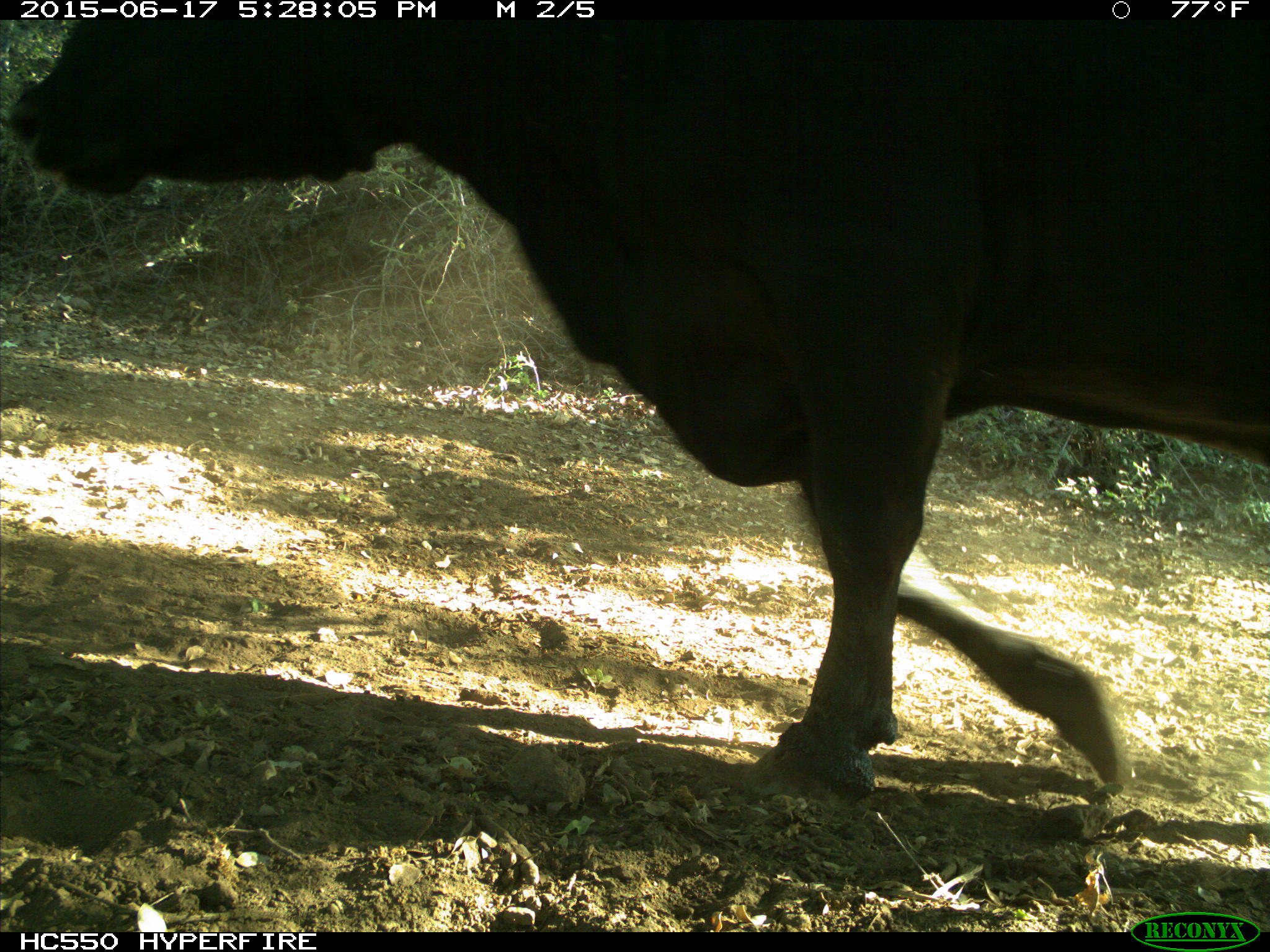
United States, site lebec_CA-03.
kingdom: Animalia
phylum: Chordata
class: Mammalia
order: Artiodactyla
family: Bovidae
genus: Bos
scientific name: Bos taurus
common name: domestic cow